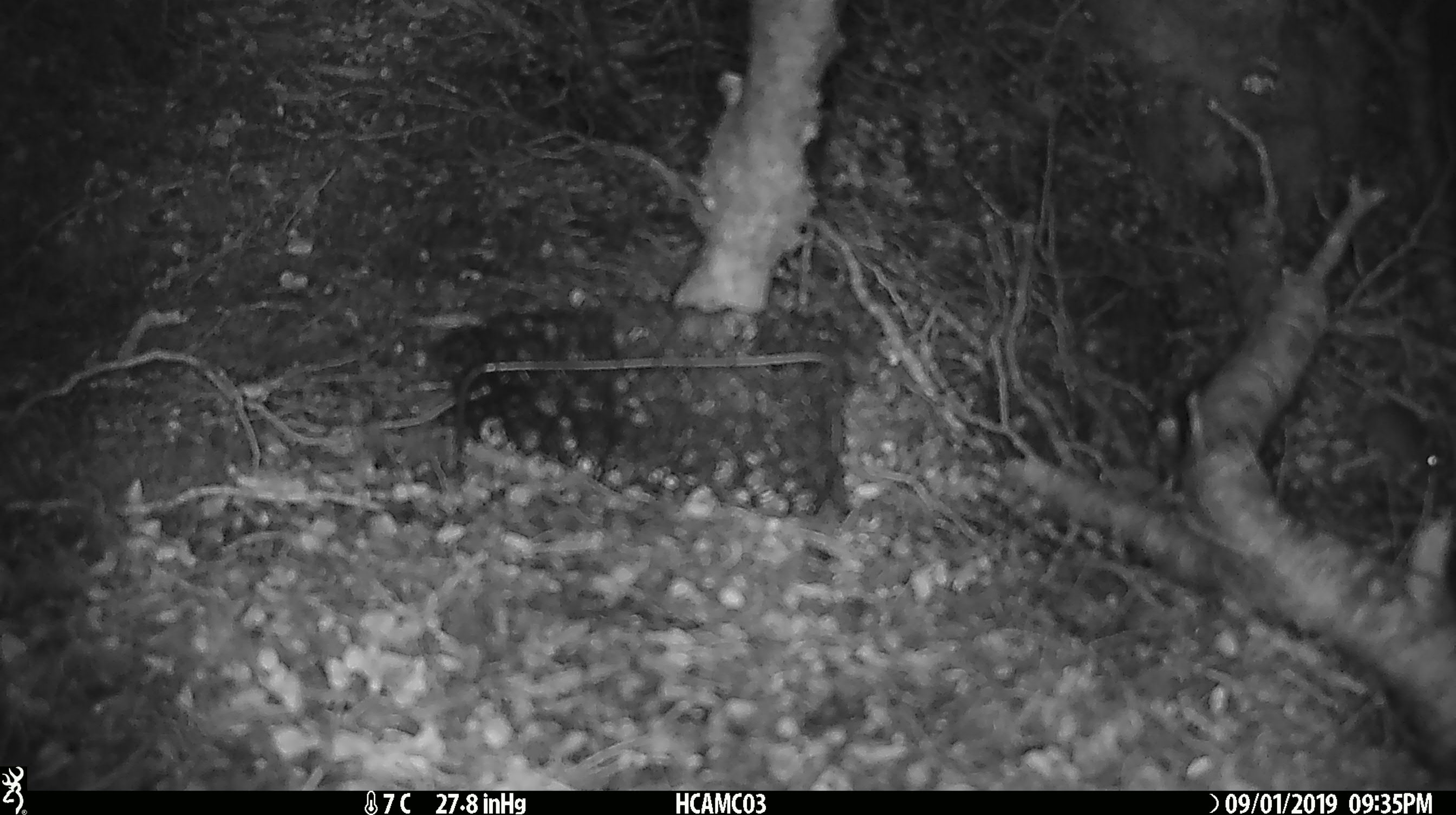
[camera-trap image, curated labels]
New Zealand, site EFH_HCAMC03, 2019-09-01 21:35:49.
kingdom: Animalia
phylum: Chordata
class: Mammalia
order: Rodentia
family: Muridae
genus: Mus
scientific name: Mus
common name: mouse